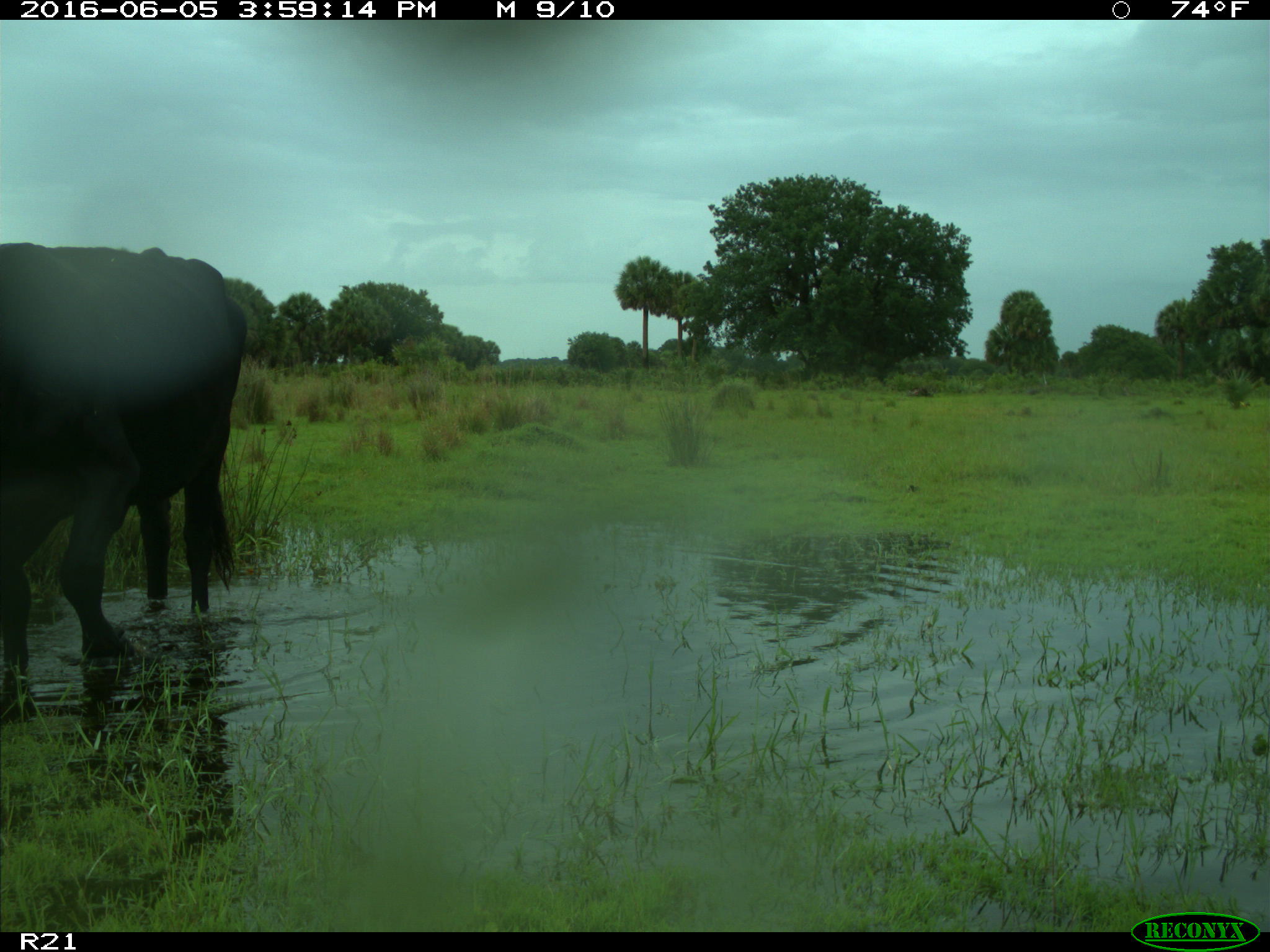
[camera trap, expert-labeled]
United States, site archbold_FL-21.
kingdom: Animalia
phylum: Chordata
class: Mammalia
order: Artiodactyla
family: Bovidae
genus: Bos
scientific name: Bos taurus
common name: domestic cow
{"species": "Bos taurus (domestic cow)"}